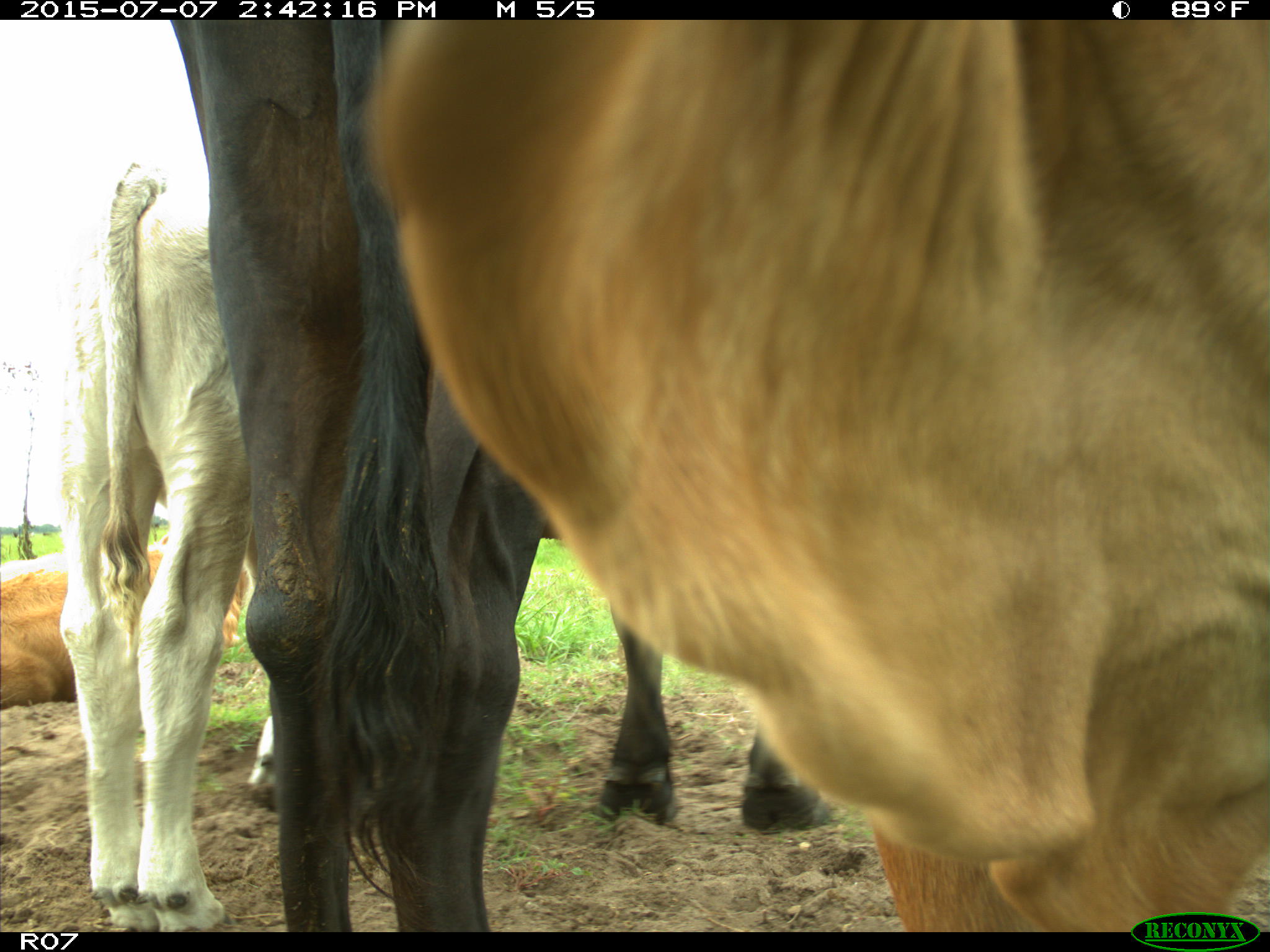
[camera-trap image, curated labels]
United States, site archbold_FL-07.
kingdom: Animalia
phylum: Chordata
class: Mammalia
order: Artiodactyla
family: Bovidae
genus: Bos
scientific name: Bos taurus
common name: domestic cow